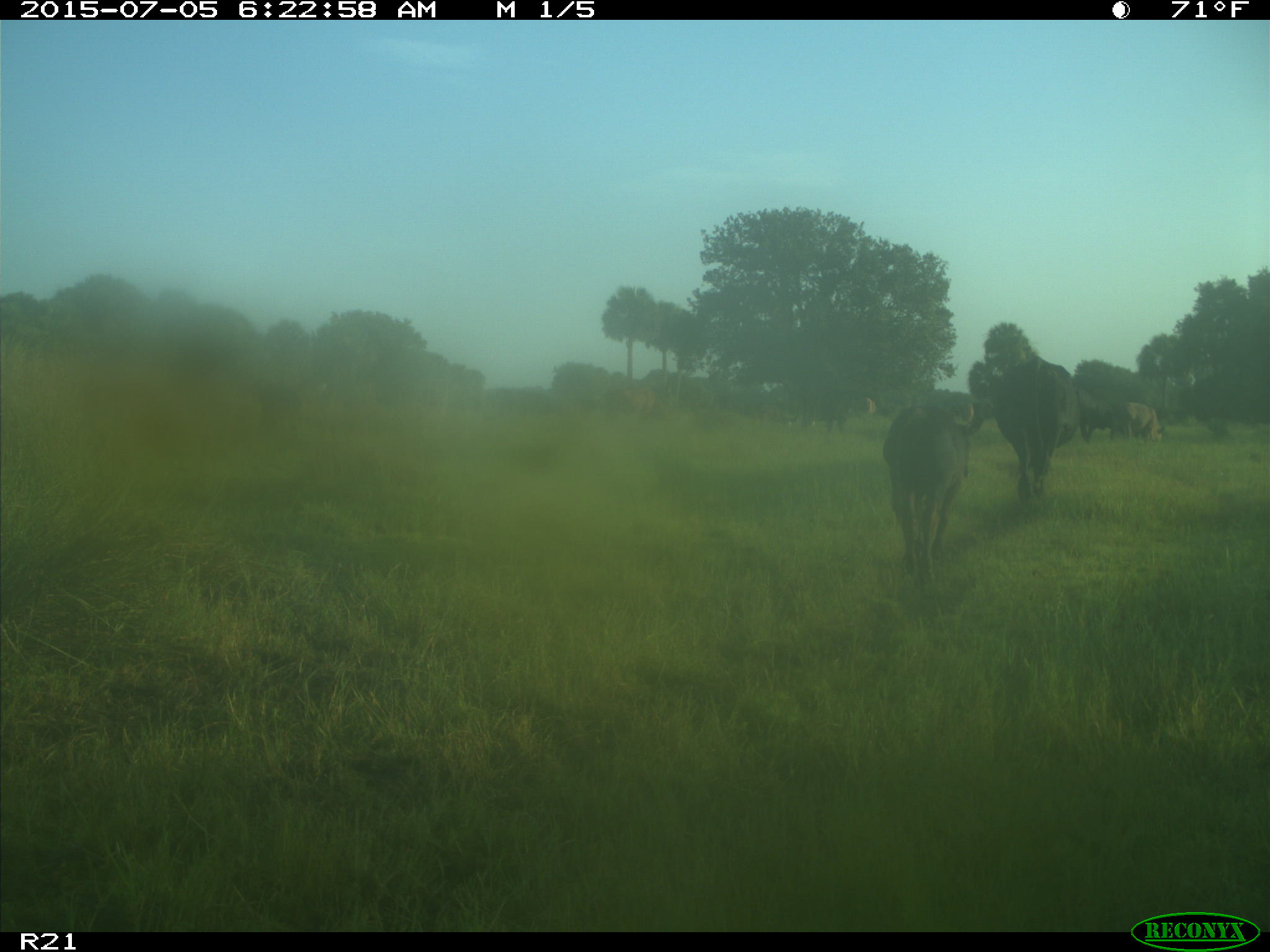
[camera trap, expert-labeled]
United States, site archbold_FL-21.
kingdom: Animalia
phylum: Chordata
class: Mammalia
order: Artiodactyla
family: Bovidae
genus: Bos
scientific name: Bos taurus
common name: domestic cow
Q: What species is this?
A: Bos taurus (domestic cow).